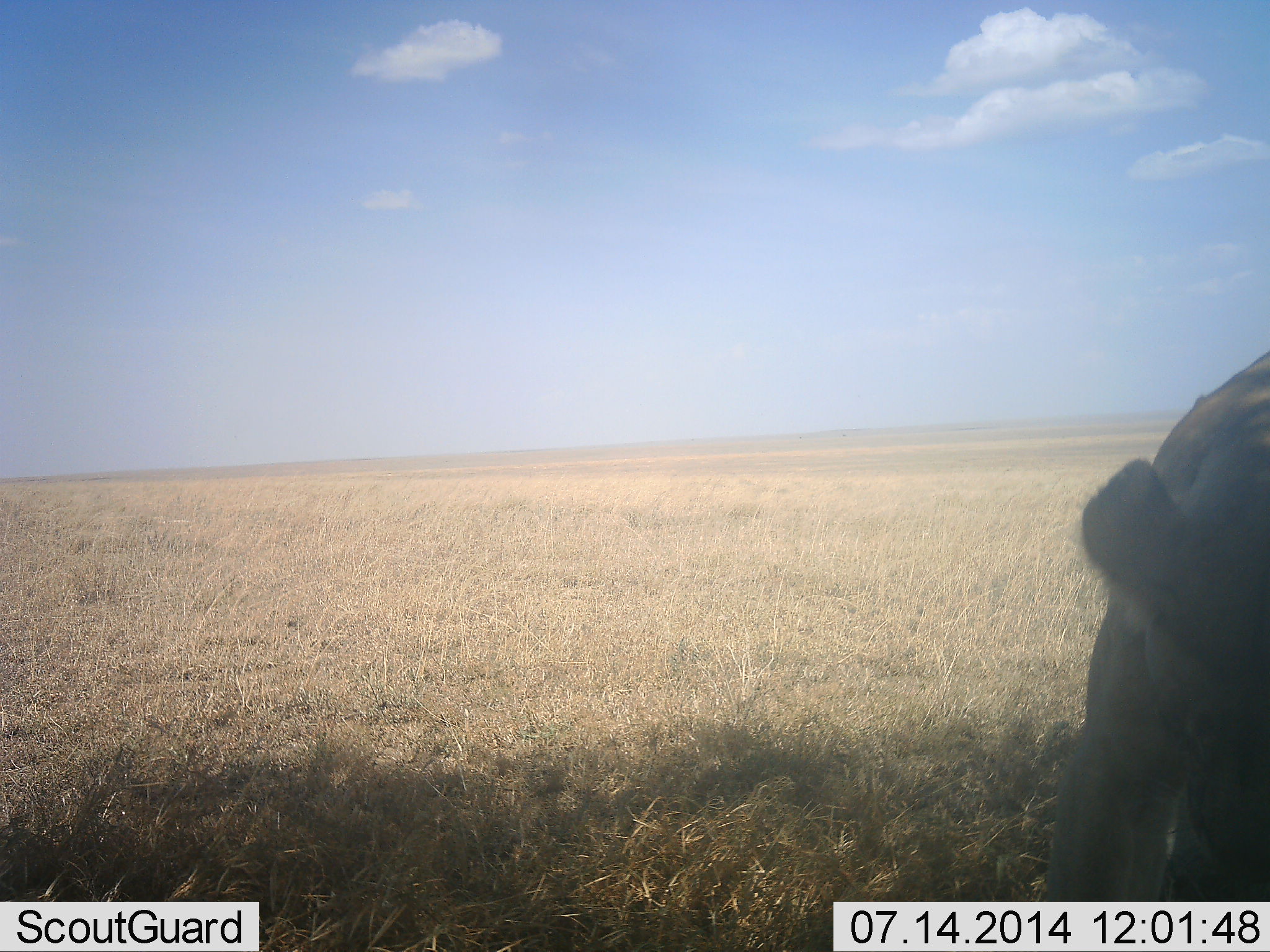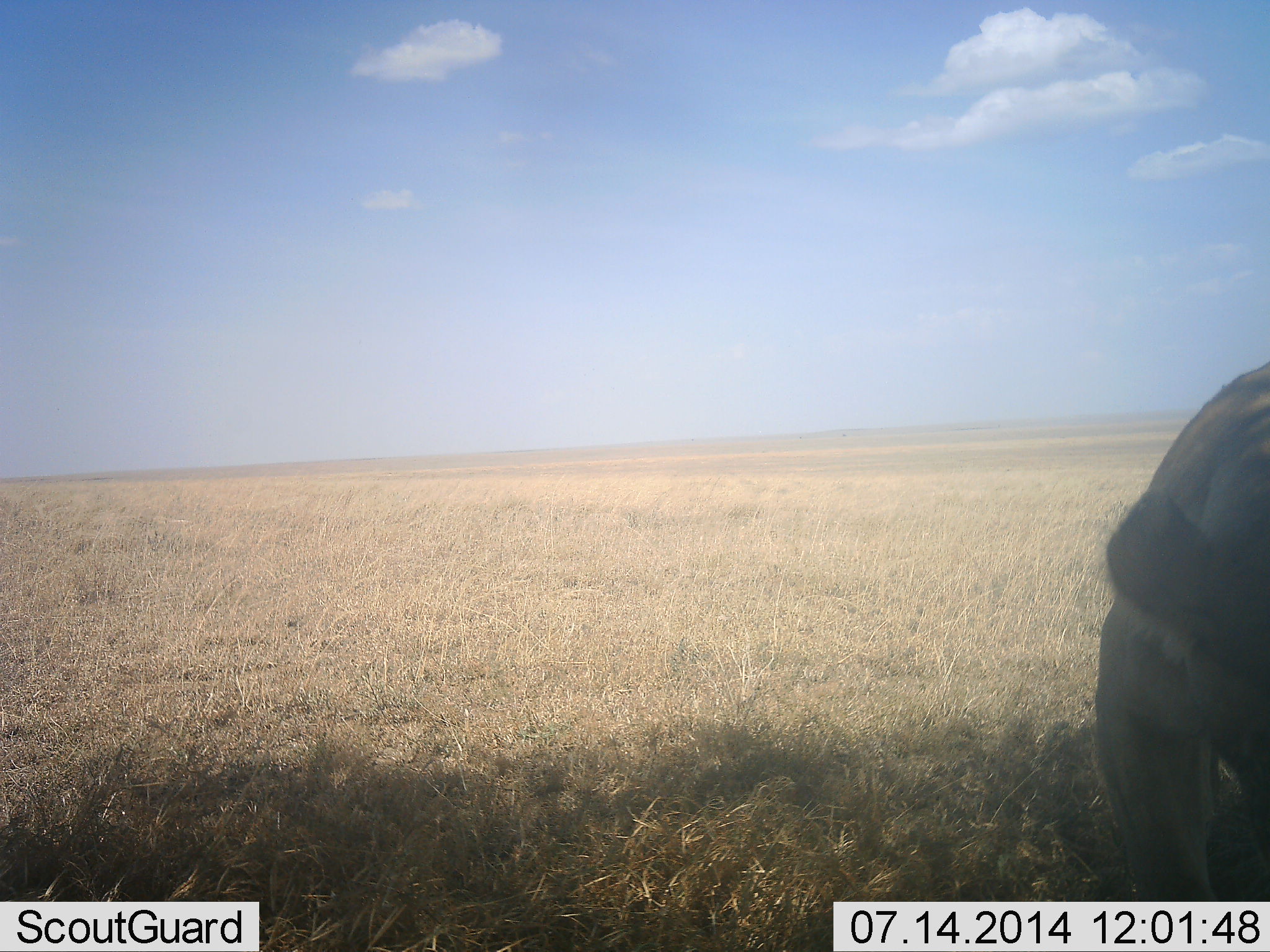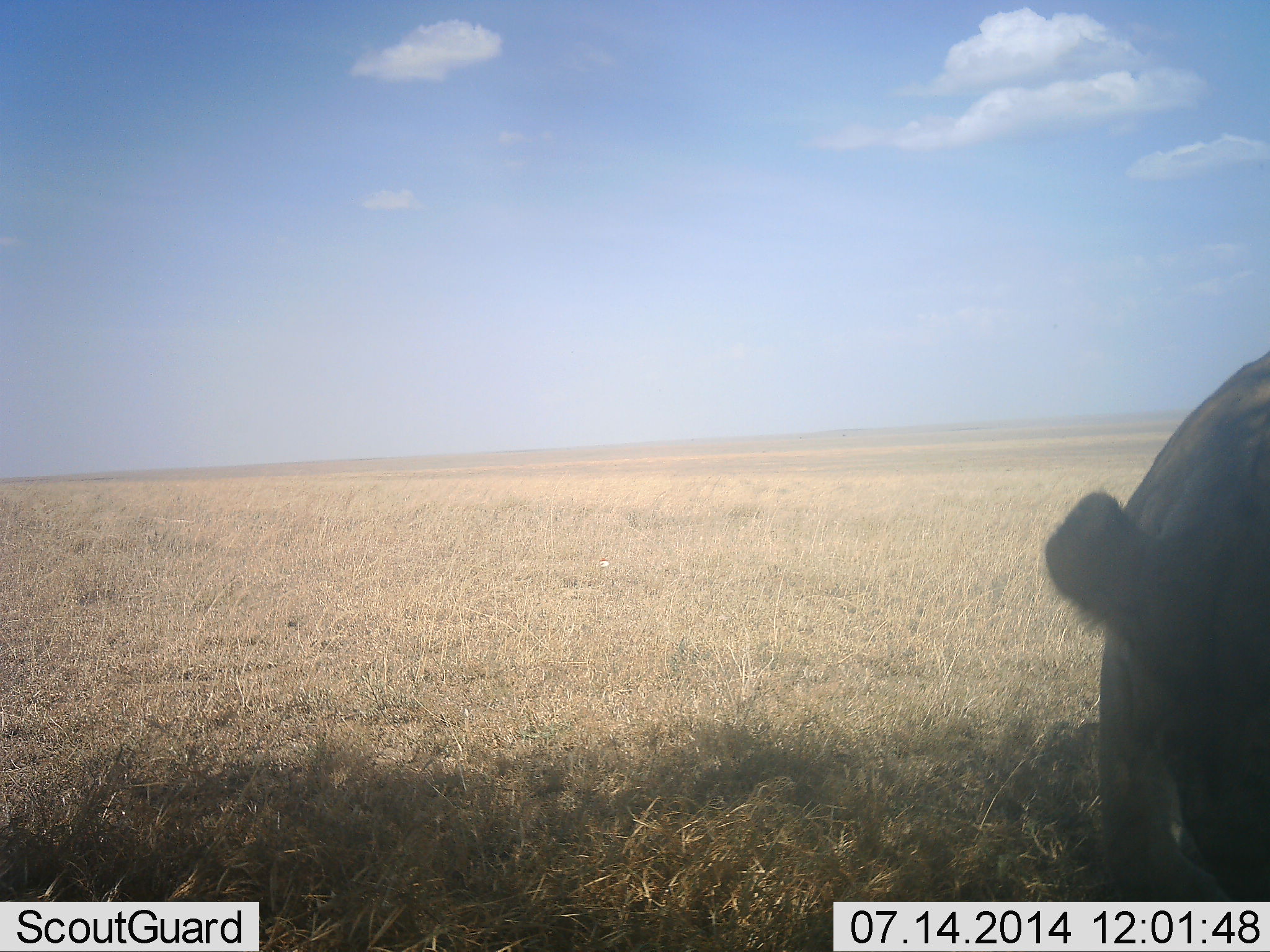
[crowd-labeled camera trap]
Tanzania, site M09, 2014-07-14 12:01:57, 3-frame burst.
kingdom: Animalia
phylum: Chordata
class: Mammalia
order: Carnivora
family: Felidae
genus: Panthera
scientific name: Panthera leo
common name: lion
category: lionfemale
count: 1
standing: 60%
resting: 0%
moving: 30%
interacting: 20%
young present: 0%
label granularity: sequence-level